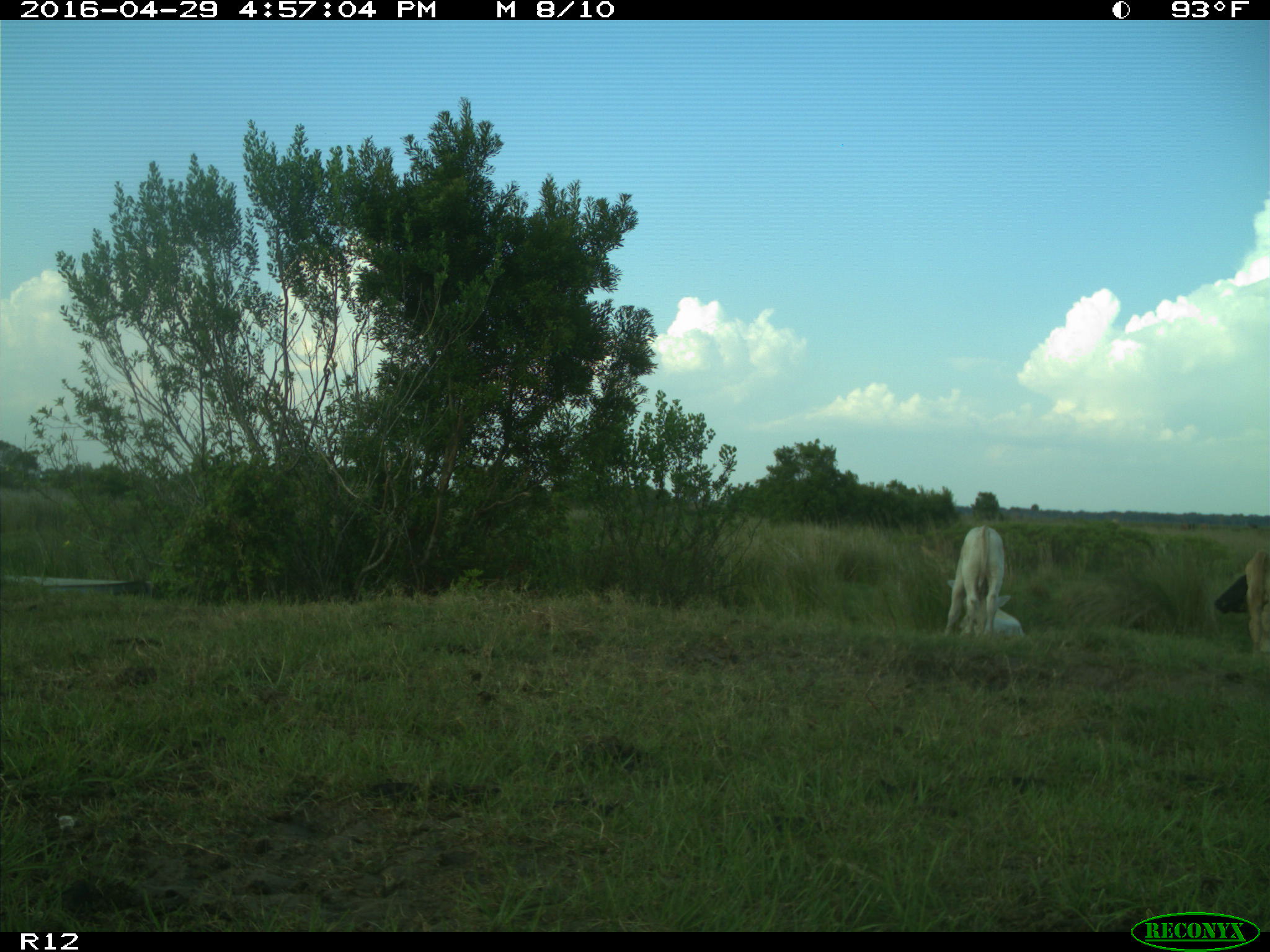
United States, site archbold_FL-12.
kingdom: Animalia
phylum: Chordata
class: Mammalia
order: Artiodactyla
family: Bovidae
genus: Bos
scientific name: Bos taurus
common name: domestic cow